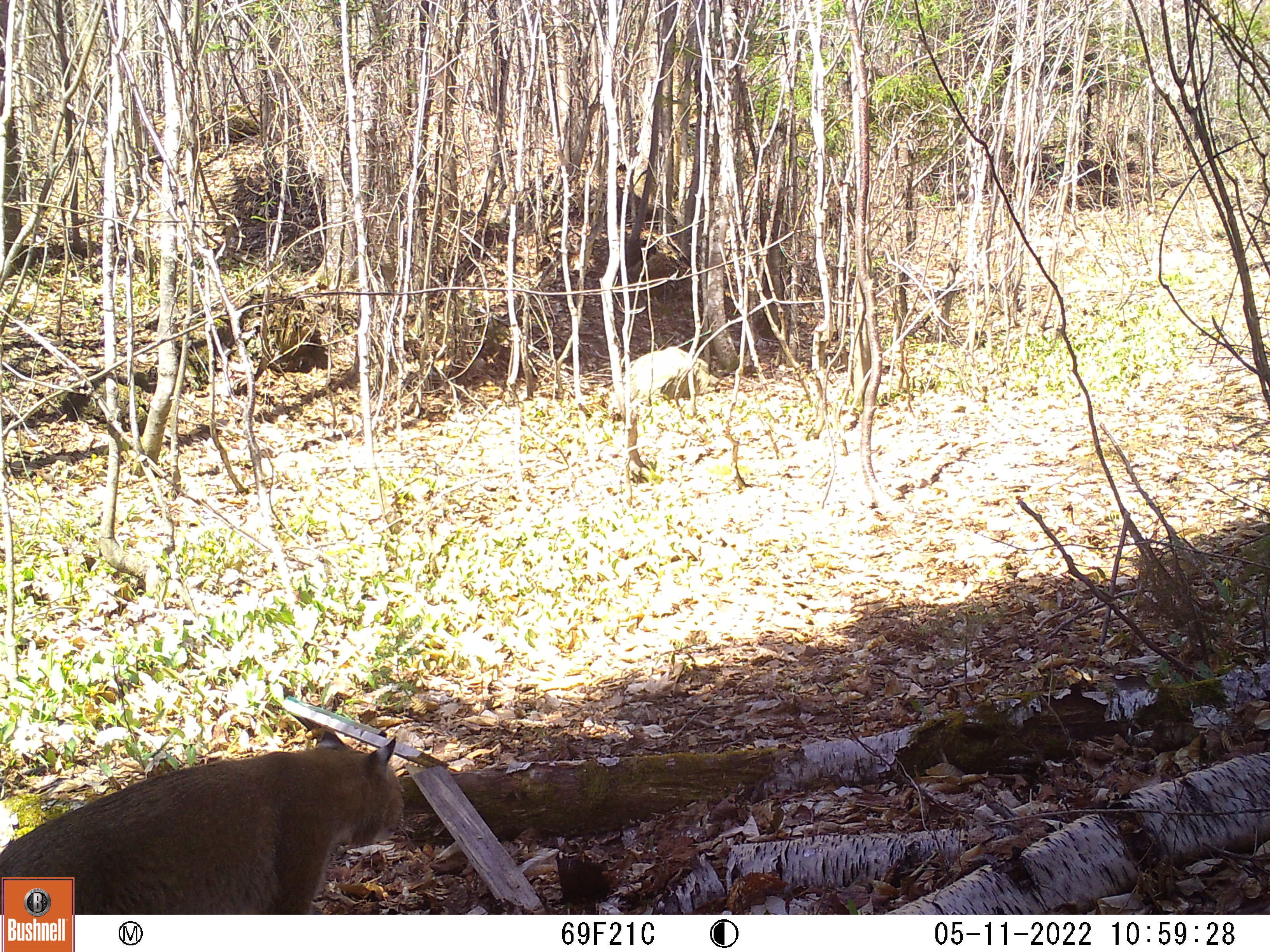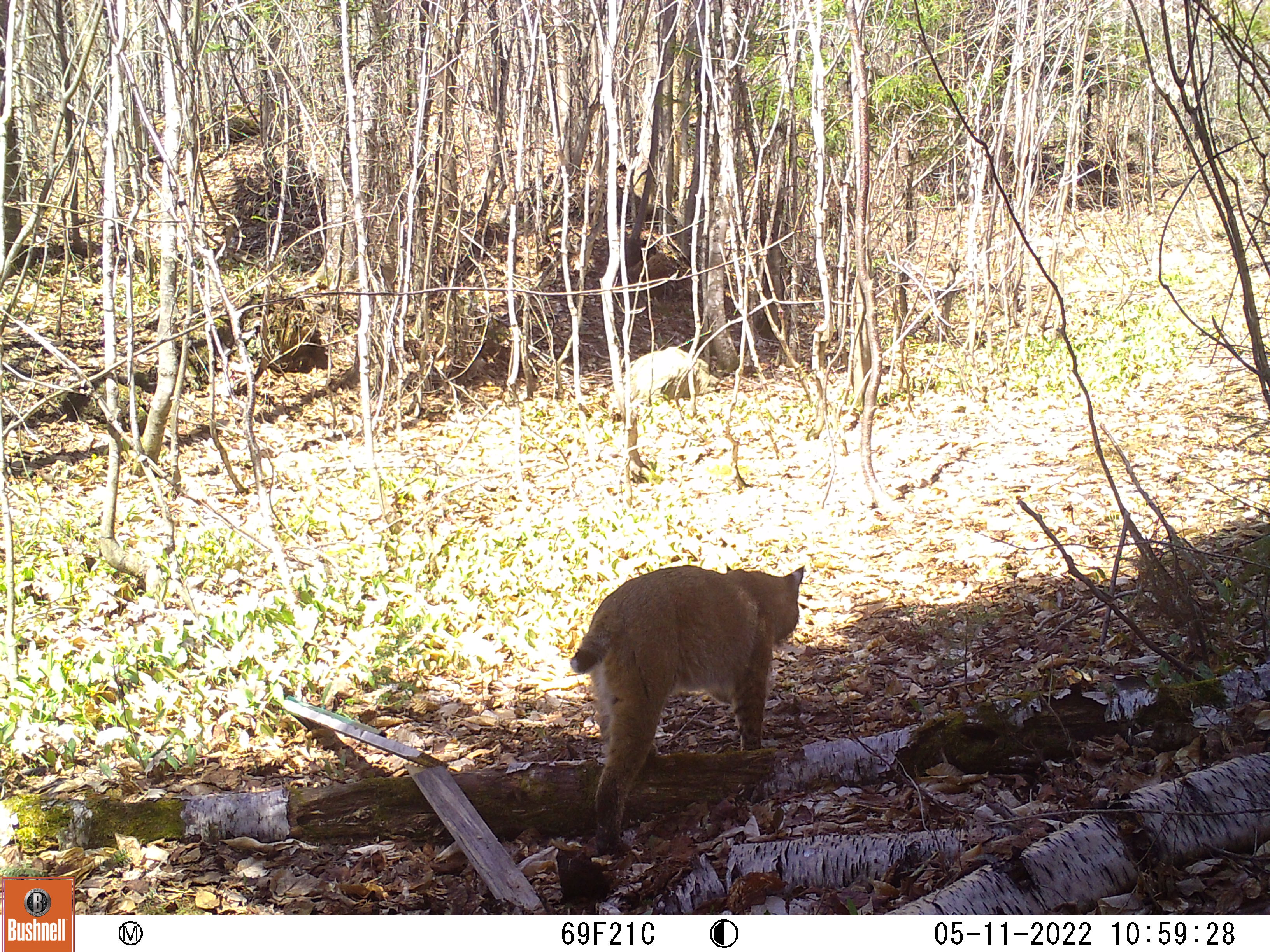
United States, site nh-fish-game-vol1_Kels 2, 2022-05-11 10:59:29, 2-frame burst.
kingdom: Animalia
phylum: Chordata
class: Mammalia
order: Carnivora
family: Felidae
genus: Lynx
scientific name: Lynx rufus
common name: bobcat